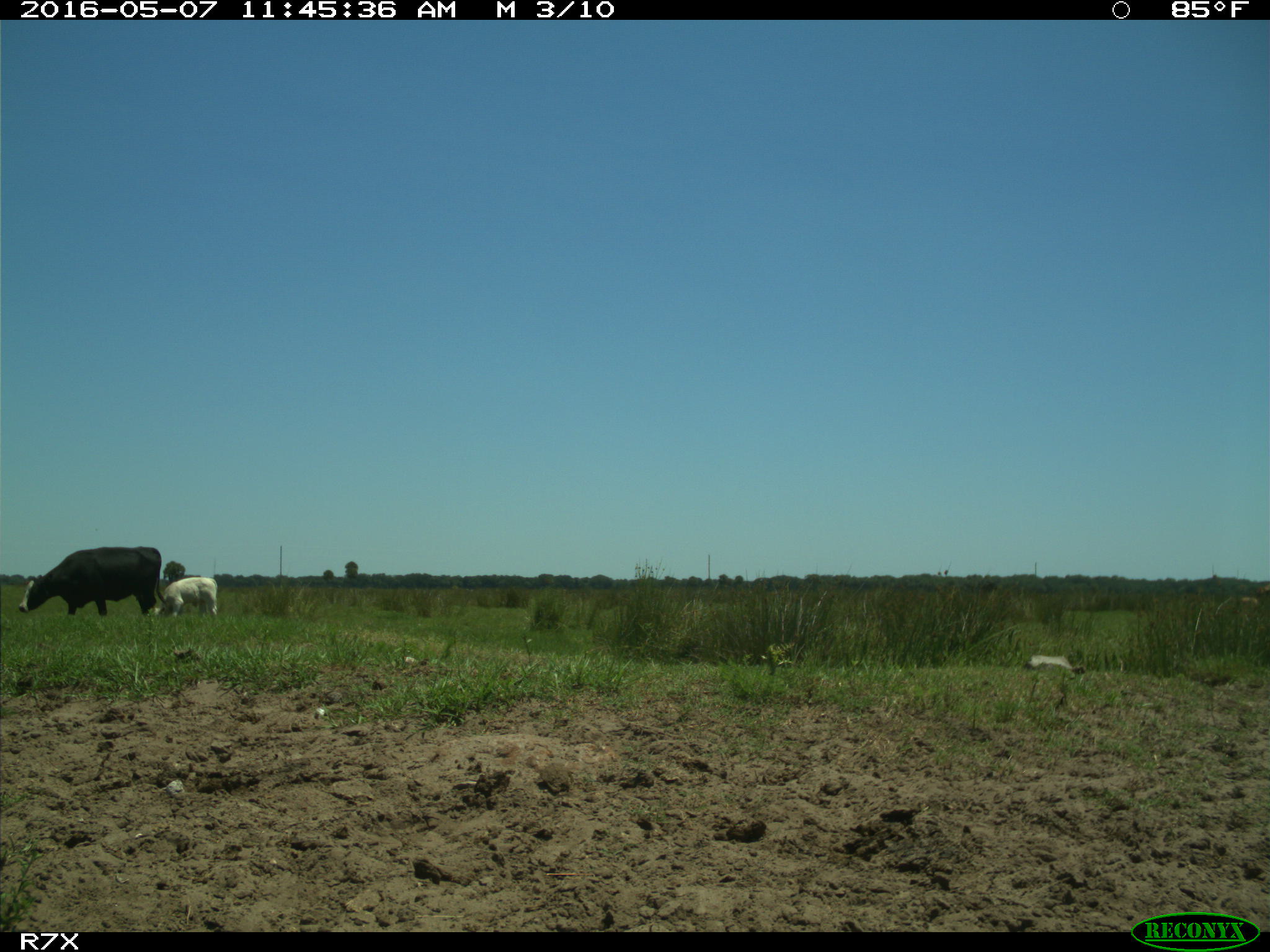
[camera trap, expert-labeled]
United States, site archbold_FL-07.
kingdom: Animalia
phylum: Chordata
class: Mammalia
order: Artiodactyla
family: Bovidae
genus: Bos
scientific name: Bos taurus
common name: domestic cow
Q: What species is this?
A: Bos taurus (domestic cow).